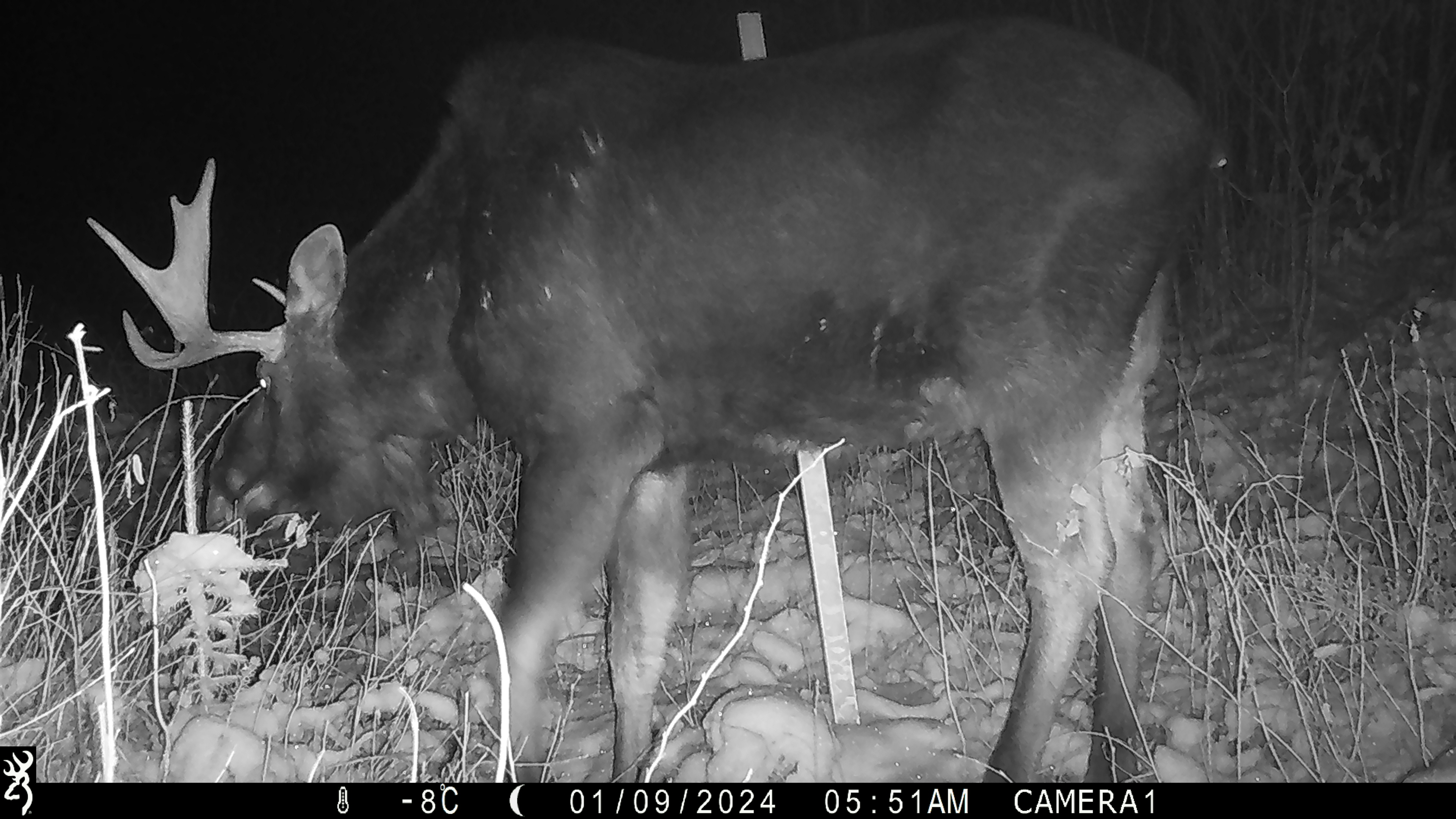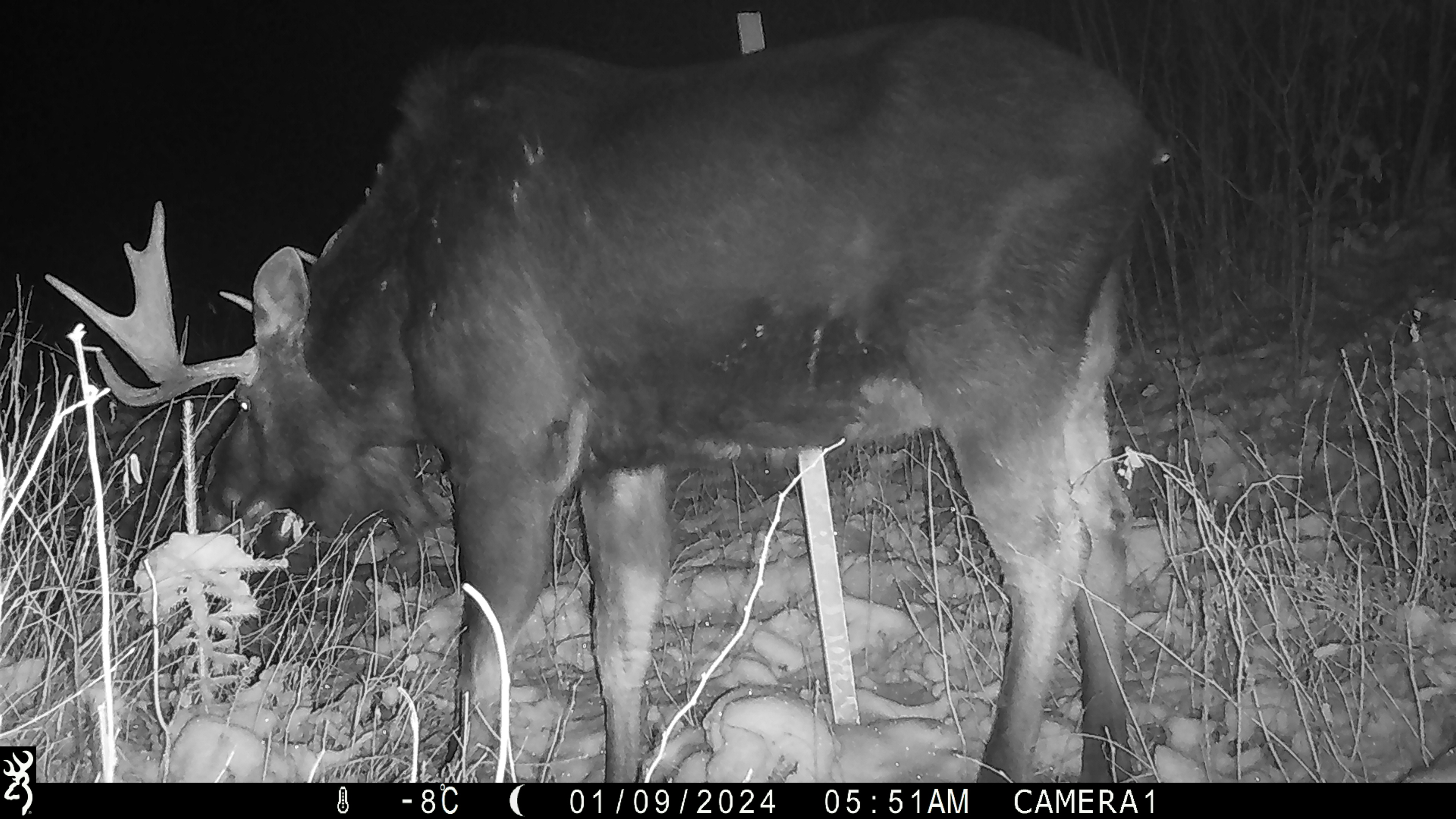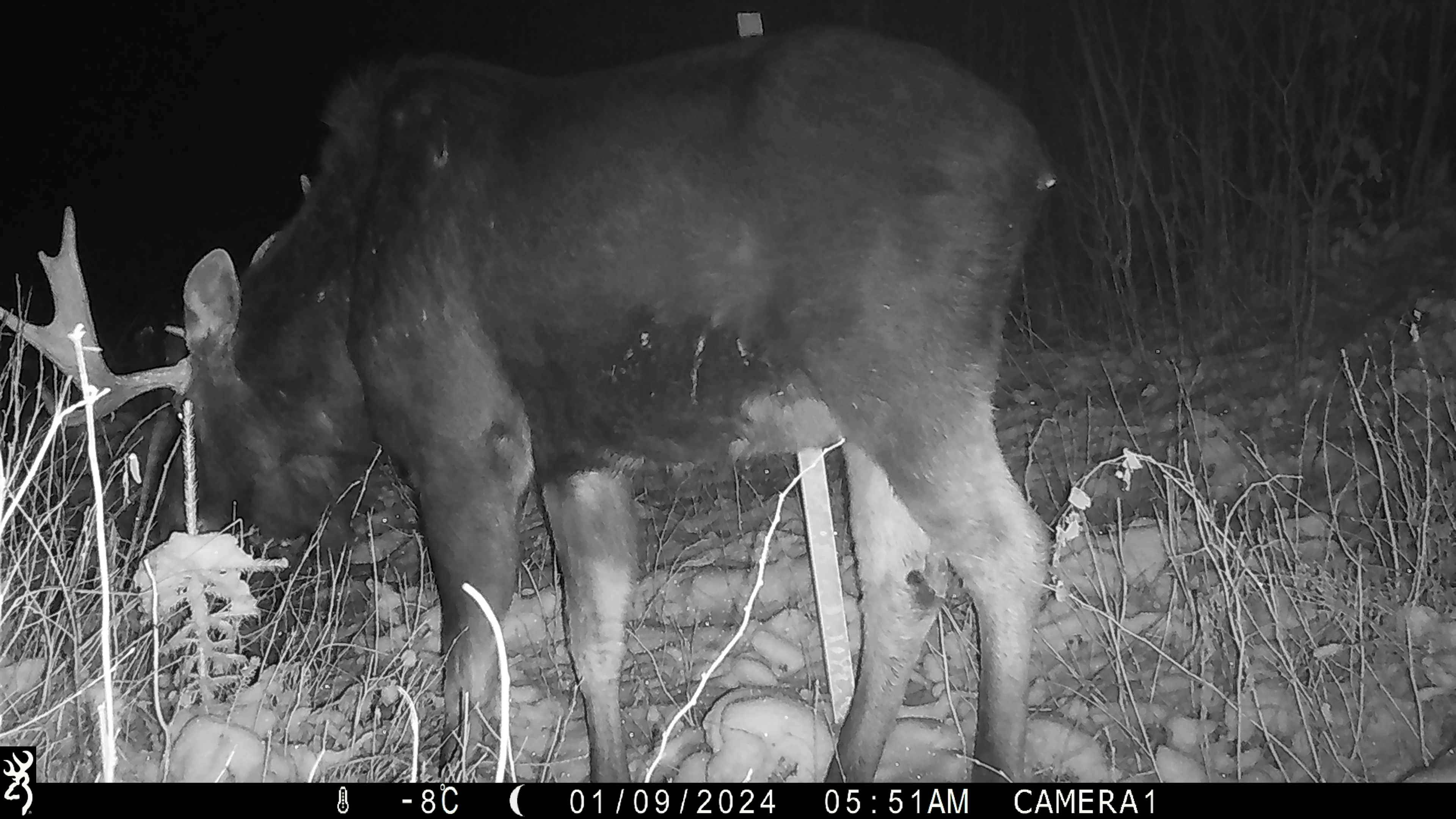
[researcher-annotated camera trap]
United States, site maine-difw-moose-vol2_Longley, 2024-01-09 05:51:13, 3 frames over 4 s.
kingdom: Animalia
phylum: Chordata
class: Mammalia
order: Artiodactyla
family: Cervidae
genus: Alces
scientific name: Alces alces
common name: moose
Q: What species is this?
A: Moose (Alces alces).